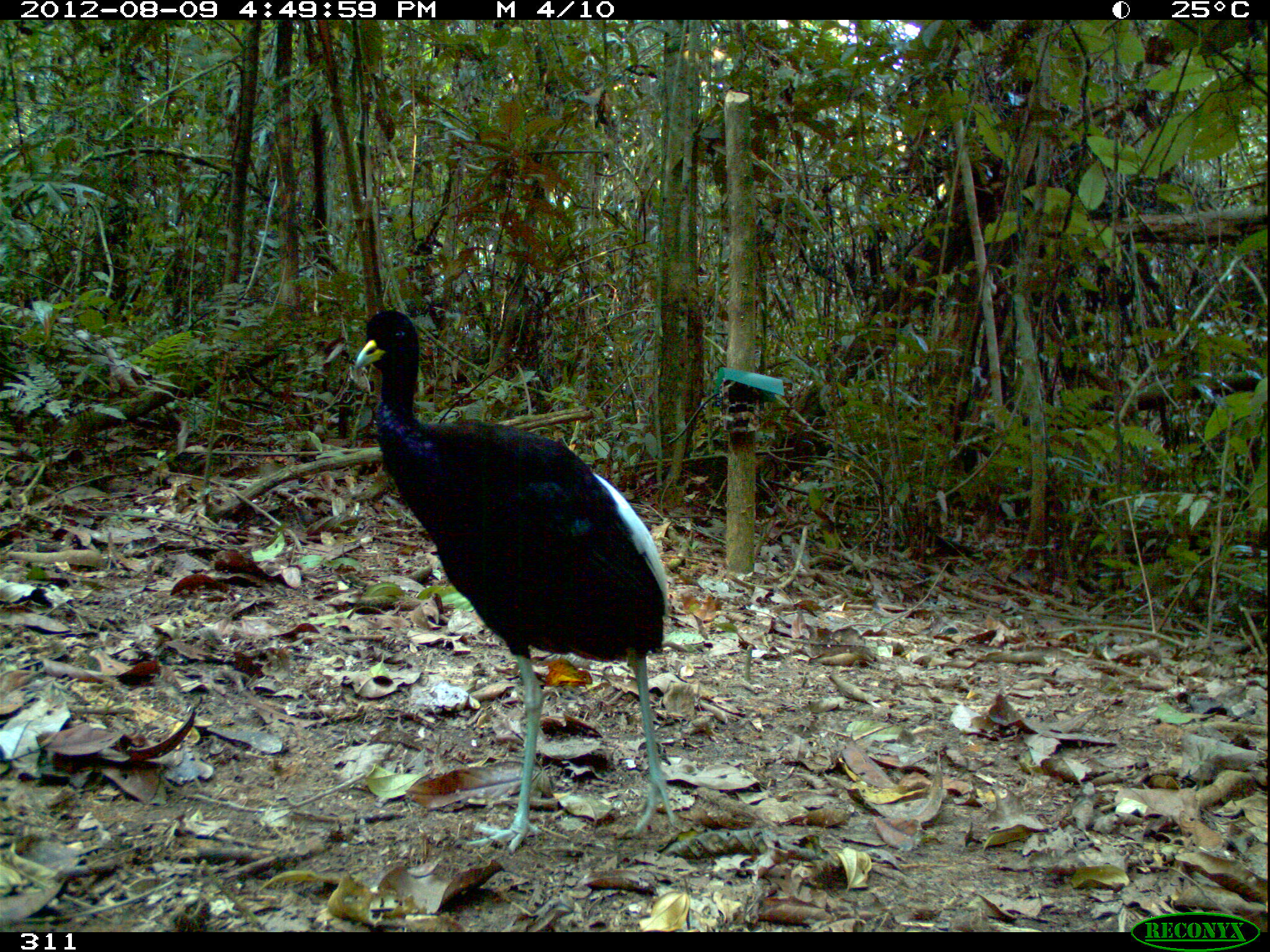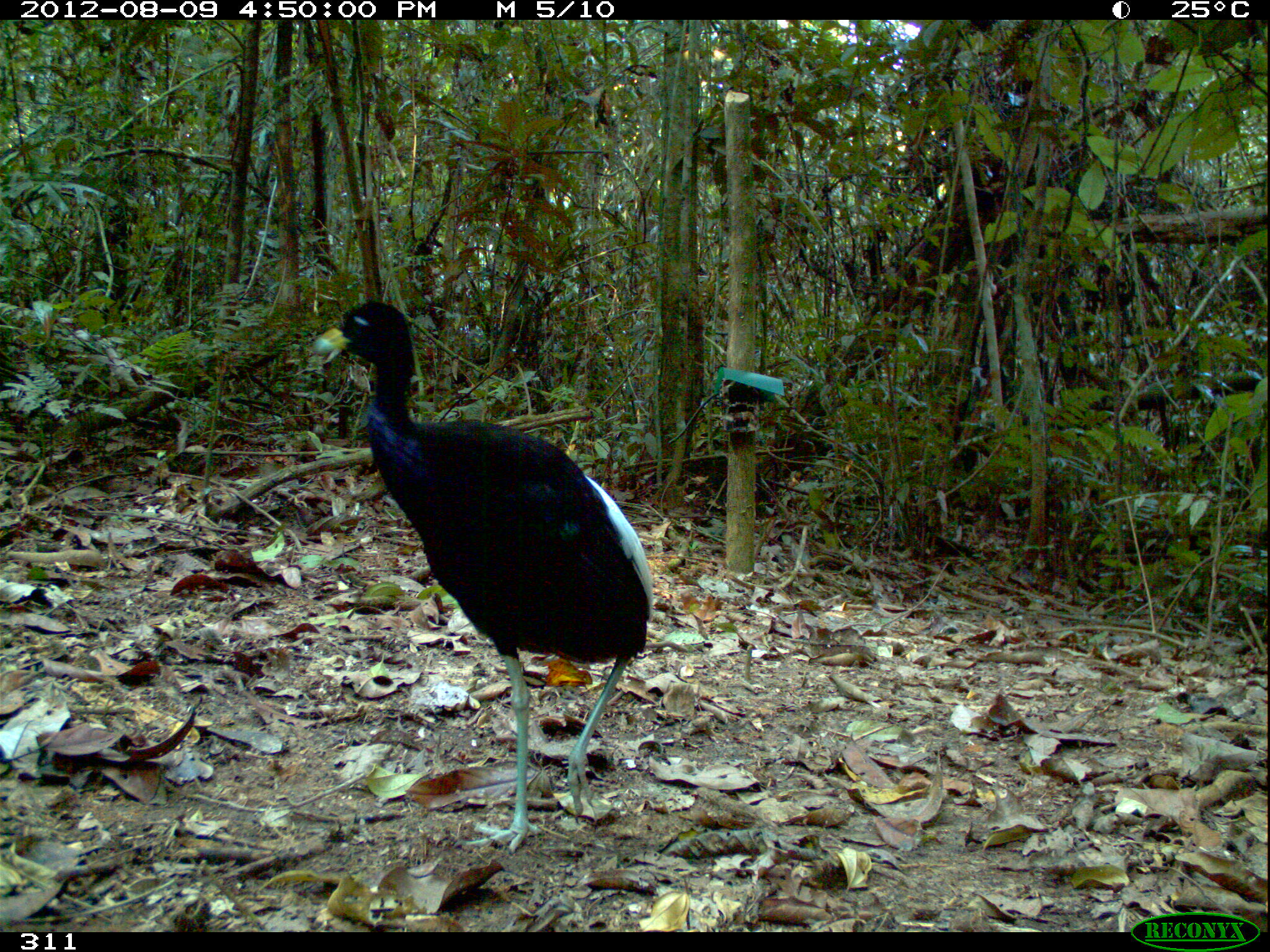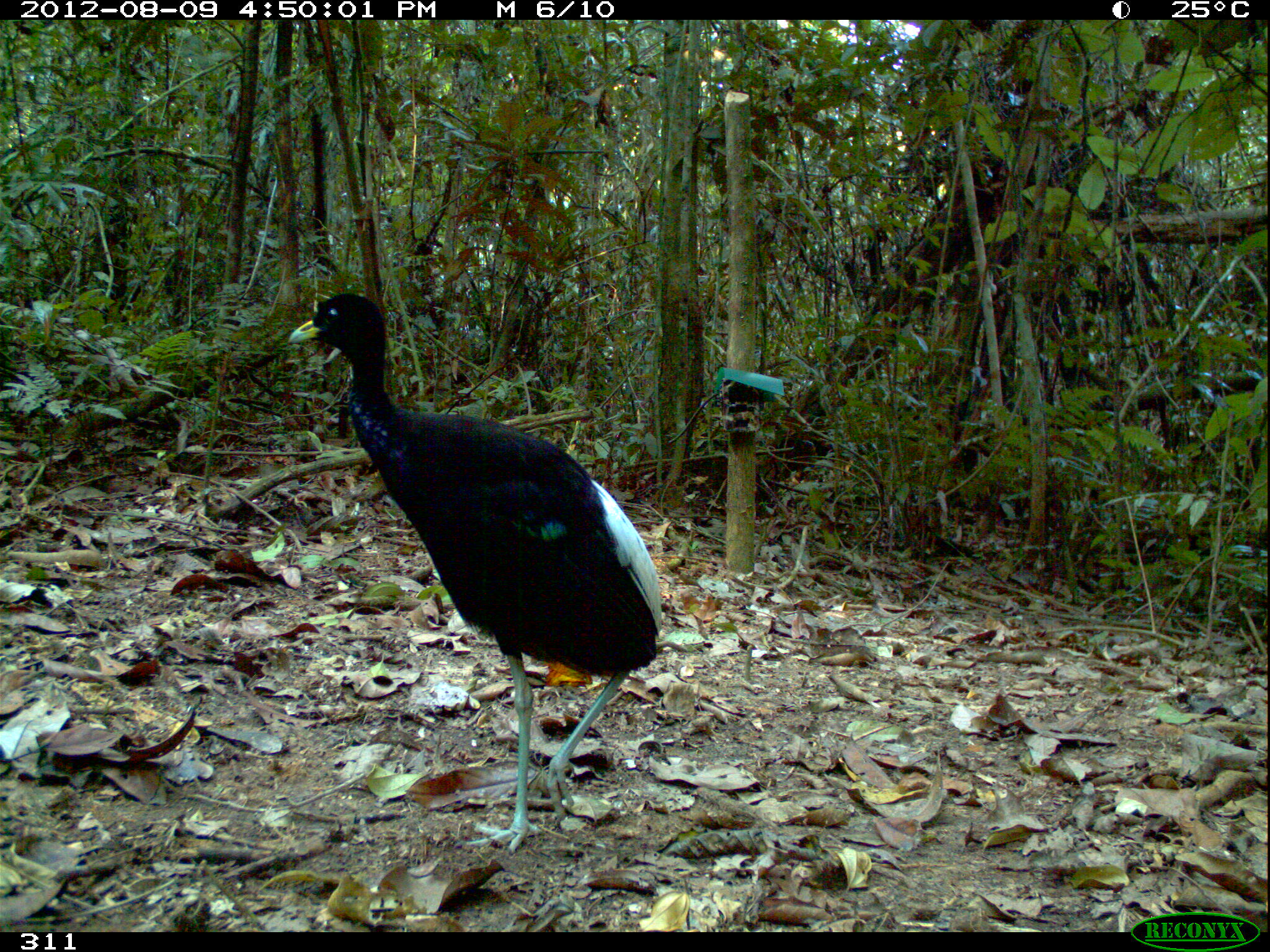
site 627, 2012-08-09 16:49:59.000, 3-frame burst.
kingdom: Animalia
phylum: Chordata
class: Aves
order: Gruiformes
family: Psophiidae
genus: Psophia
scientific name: Psophia leucoptera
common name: pale-winged trumpeter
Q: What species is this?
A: Psophia leucoptera (pale-winged trumpeter).